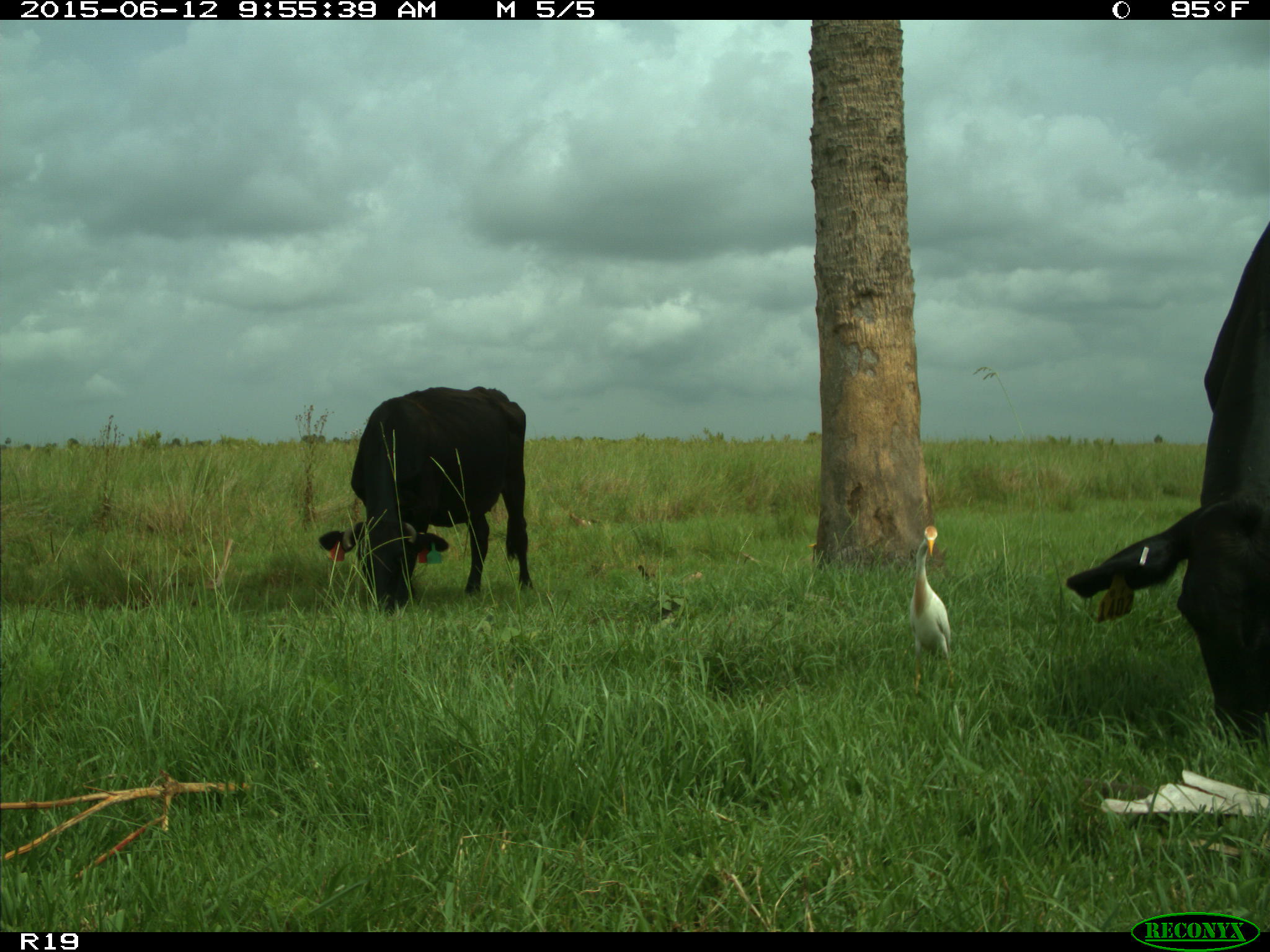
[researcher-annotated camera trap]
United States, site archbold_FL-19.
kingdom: Animalia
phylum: Chordata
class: Mammalia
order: Artiodactyla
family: Bovidae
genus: Bos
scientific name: Bos taurus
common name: domestic cow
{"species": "Bos taurus (domestic cow)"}